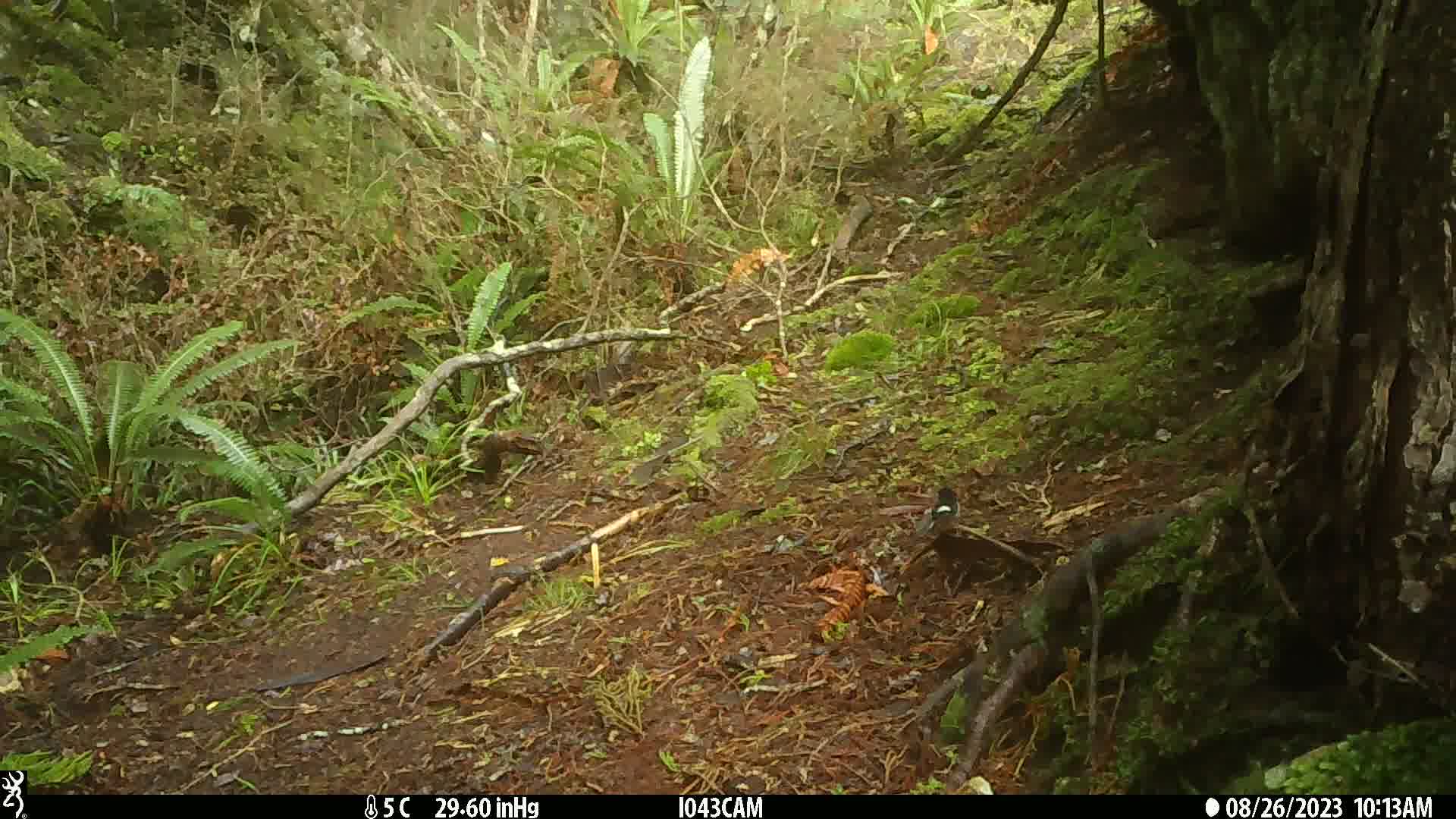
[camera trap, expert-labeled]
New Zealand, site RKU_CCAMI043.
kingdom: Animalia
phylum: Chordata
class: Aves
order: Passeriformes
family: Petroicidae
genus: Petroica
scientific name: Petroica macrocephala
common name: tomtit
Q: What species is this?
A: Tomtit (Petroica macrocephala).